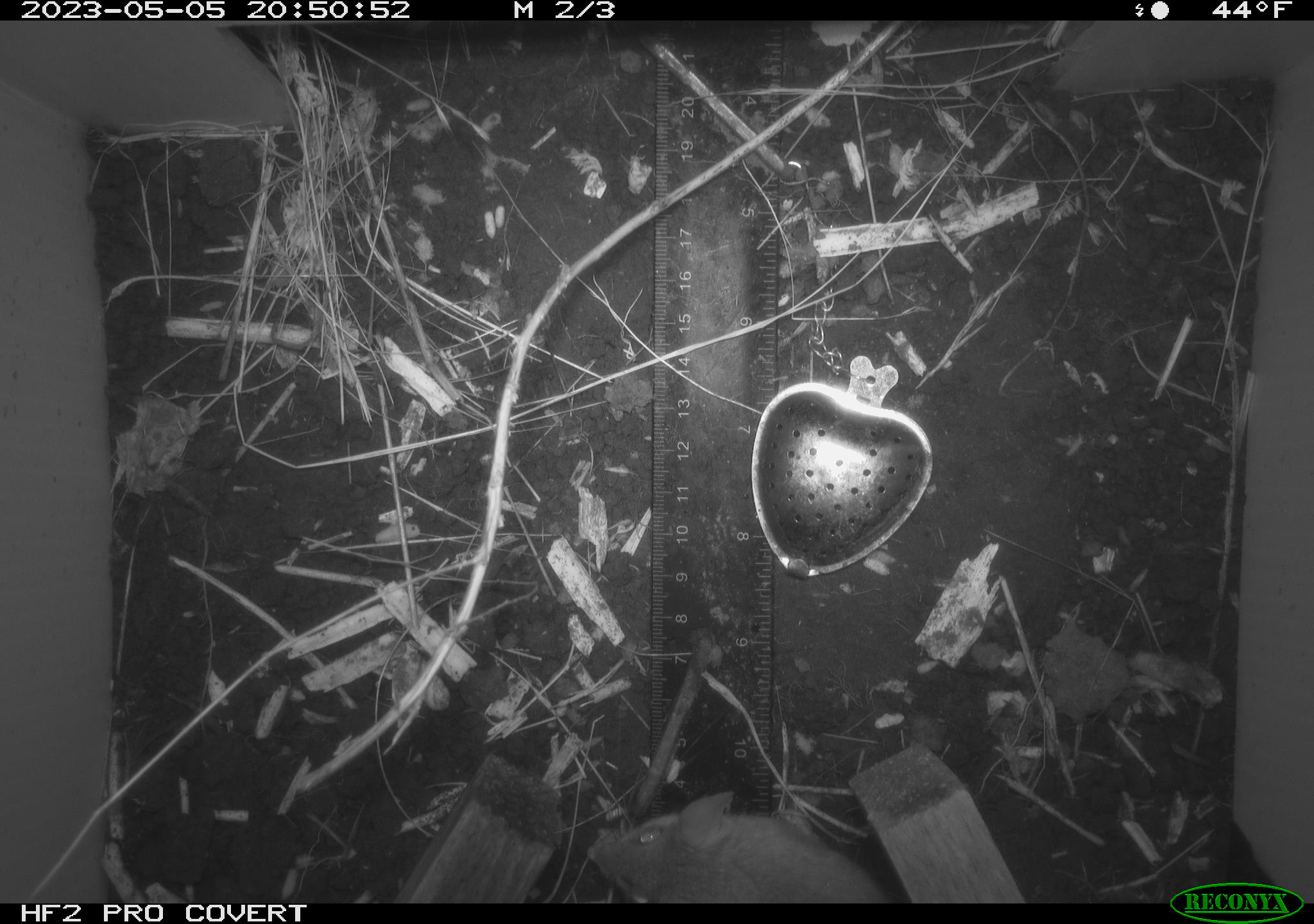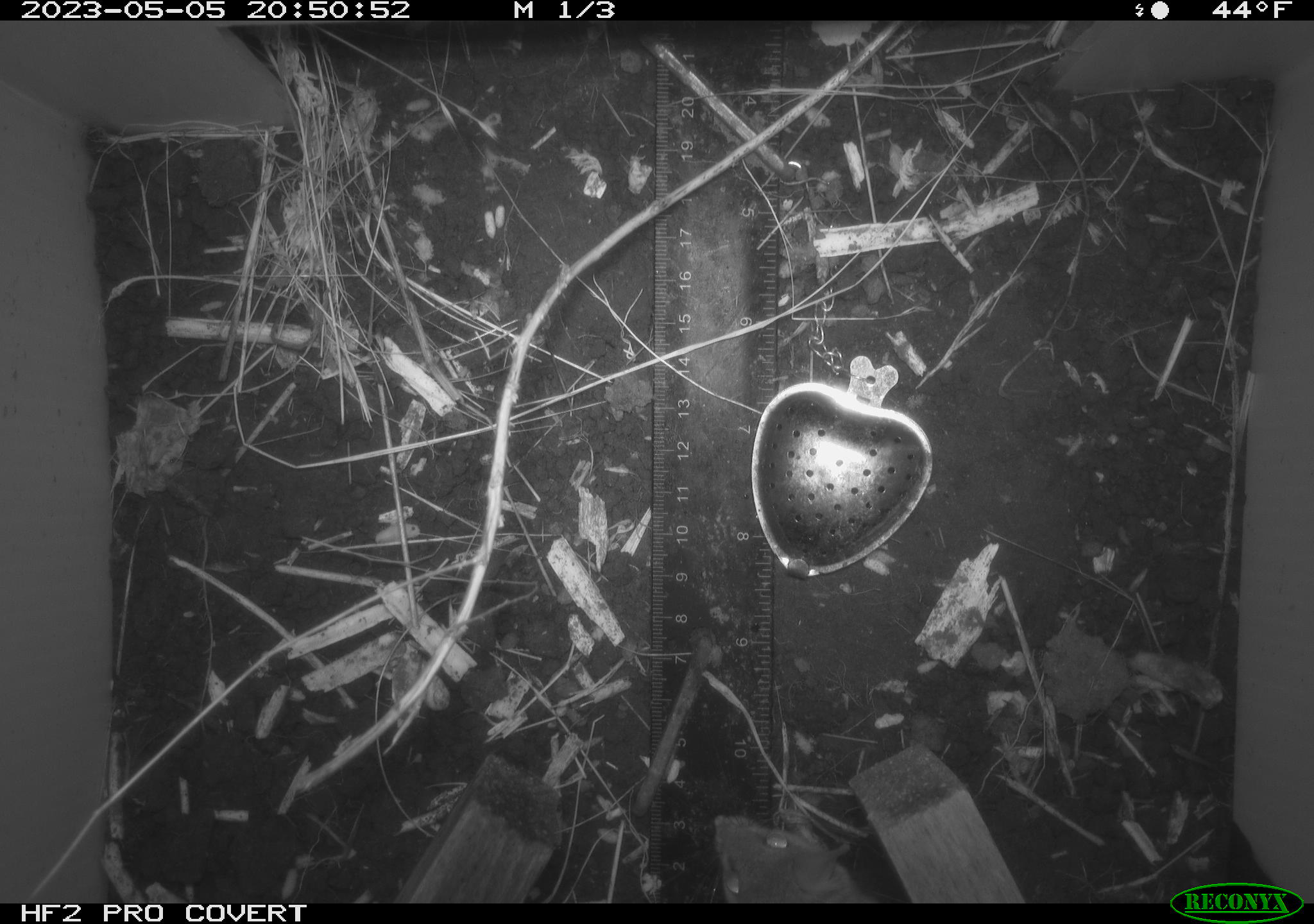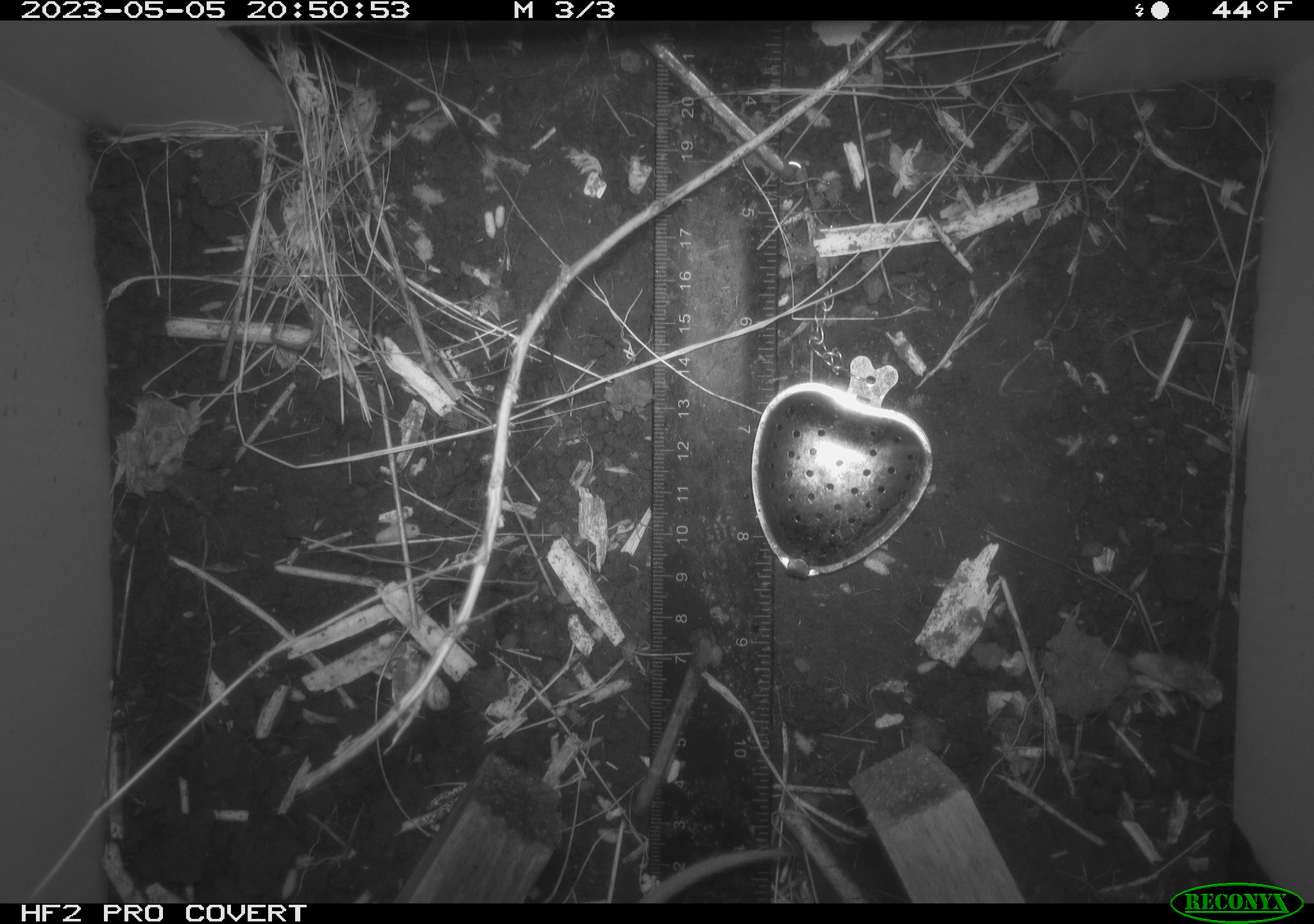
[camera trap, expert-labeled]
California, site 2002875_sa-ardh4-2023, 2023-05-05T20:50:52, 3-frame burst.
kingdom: Animalia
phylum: Chordata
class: Mammalia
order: Rodentia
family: Cricetidae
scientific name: Arvicolinae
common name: voles, lemmings, and muskrats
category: arvicolinae subfamily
Arvicolinae subfamily (voles, lemmings, and muskrats) (Arvicolinae).